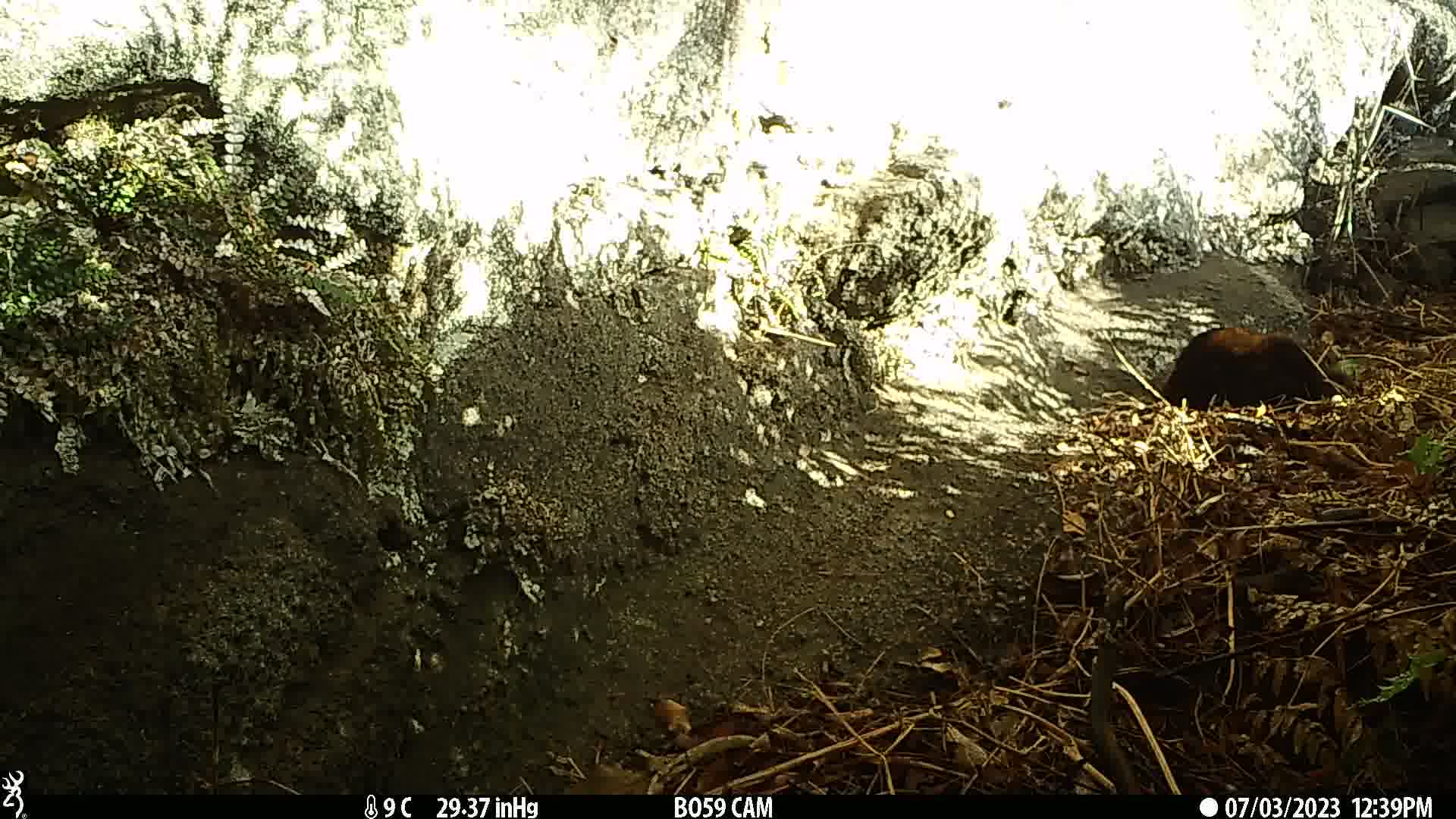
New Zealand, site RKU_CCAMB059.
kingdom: Animalia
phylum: Chordata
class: Mammalia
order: Carnivora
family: Felidae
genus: Felis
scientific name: Felis catus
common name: domestic cat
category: cat